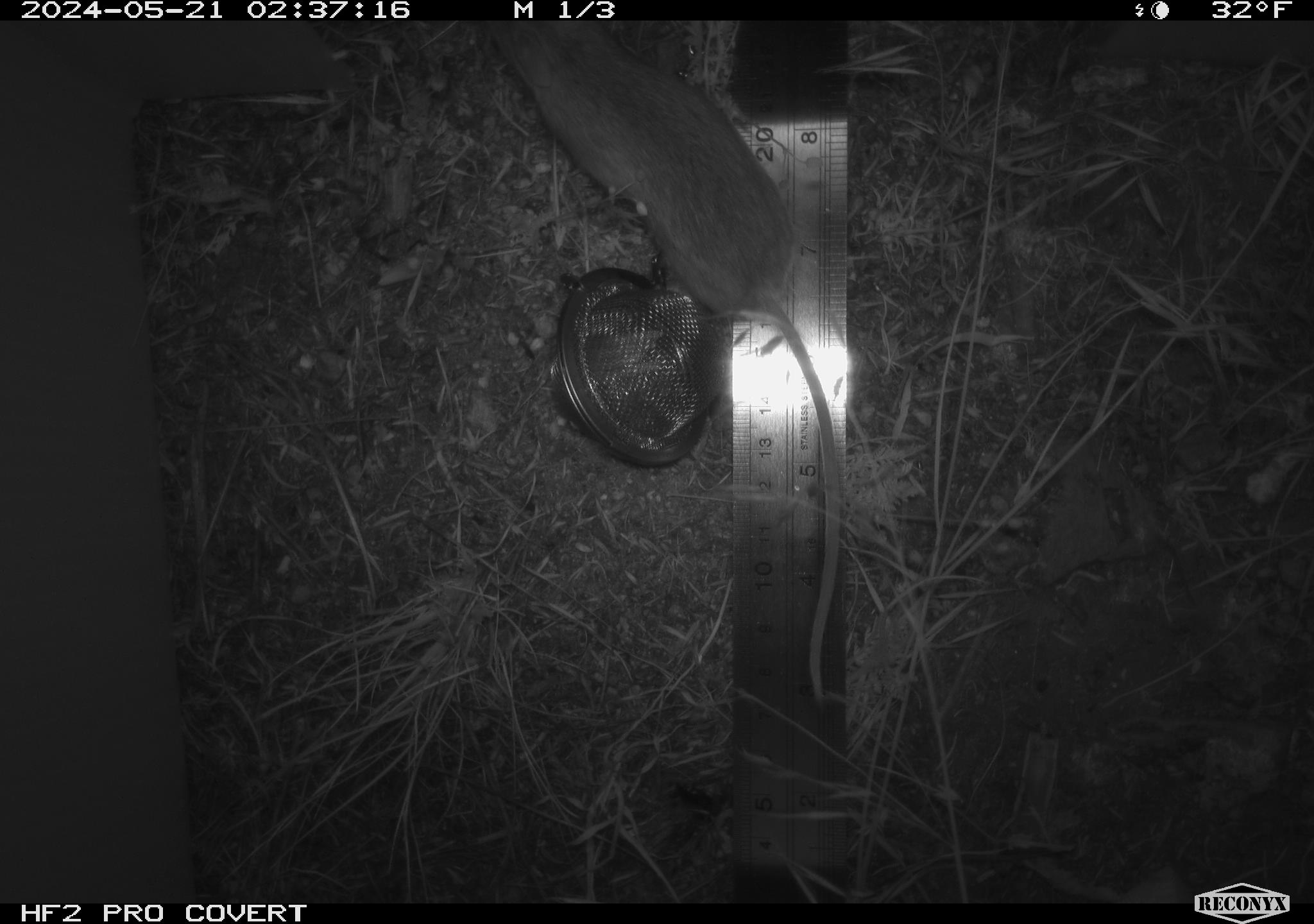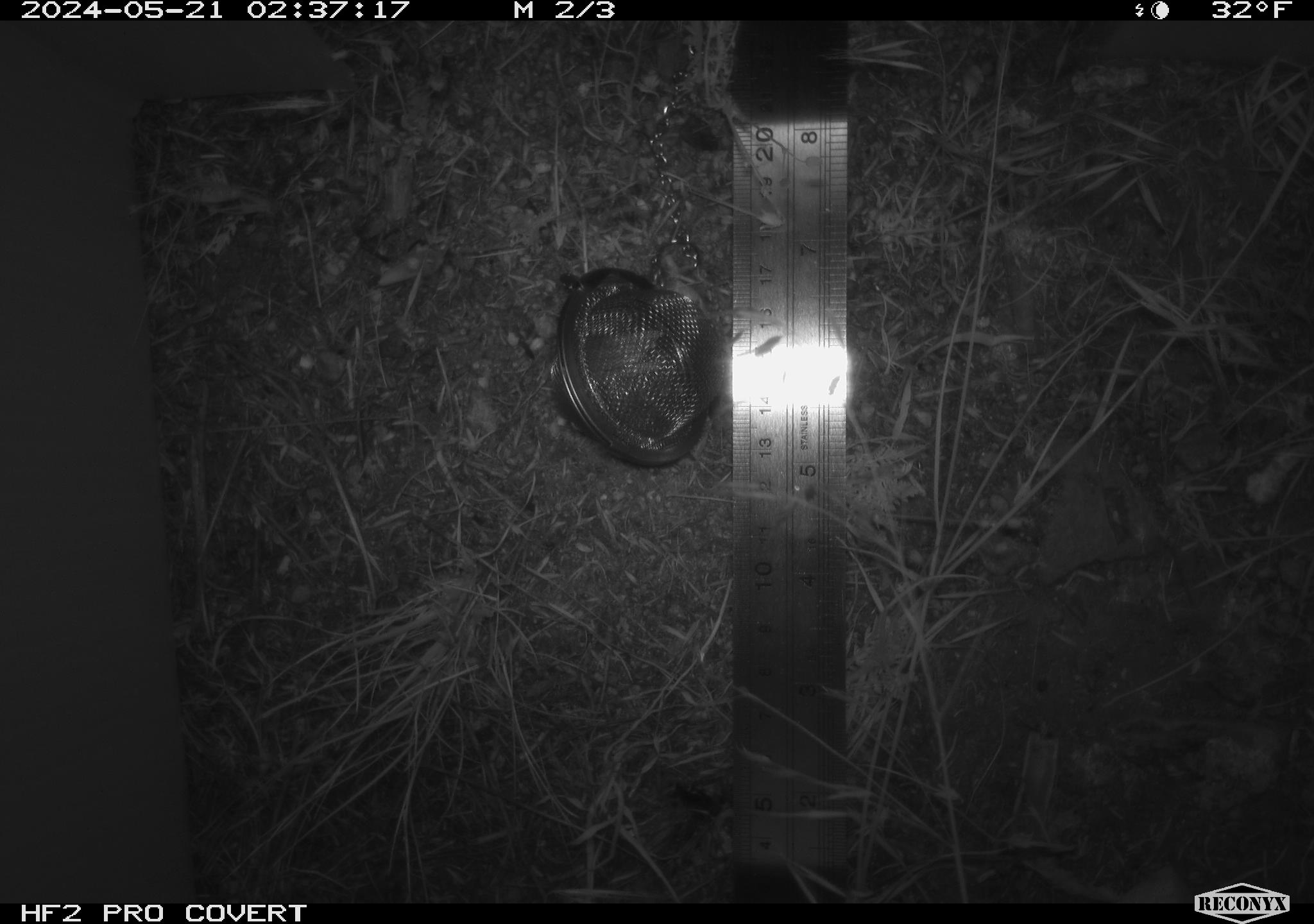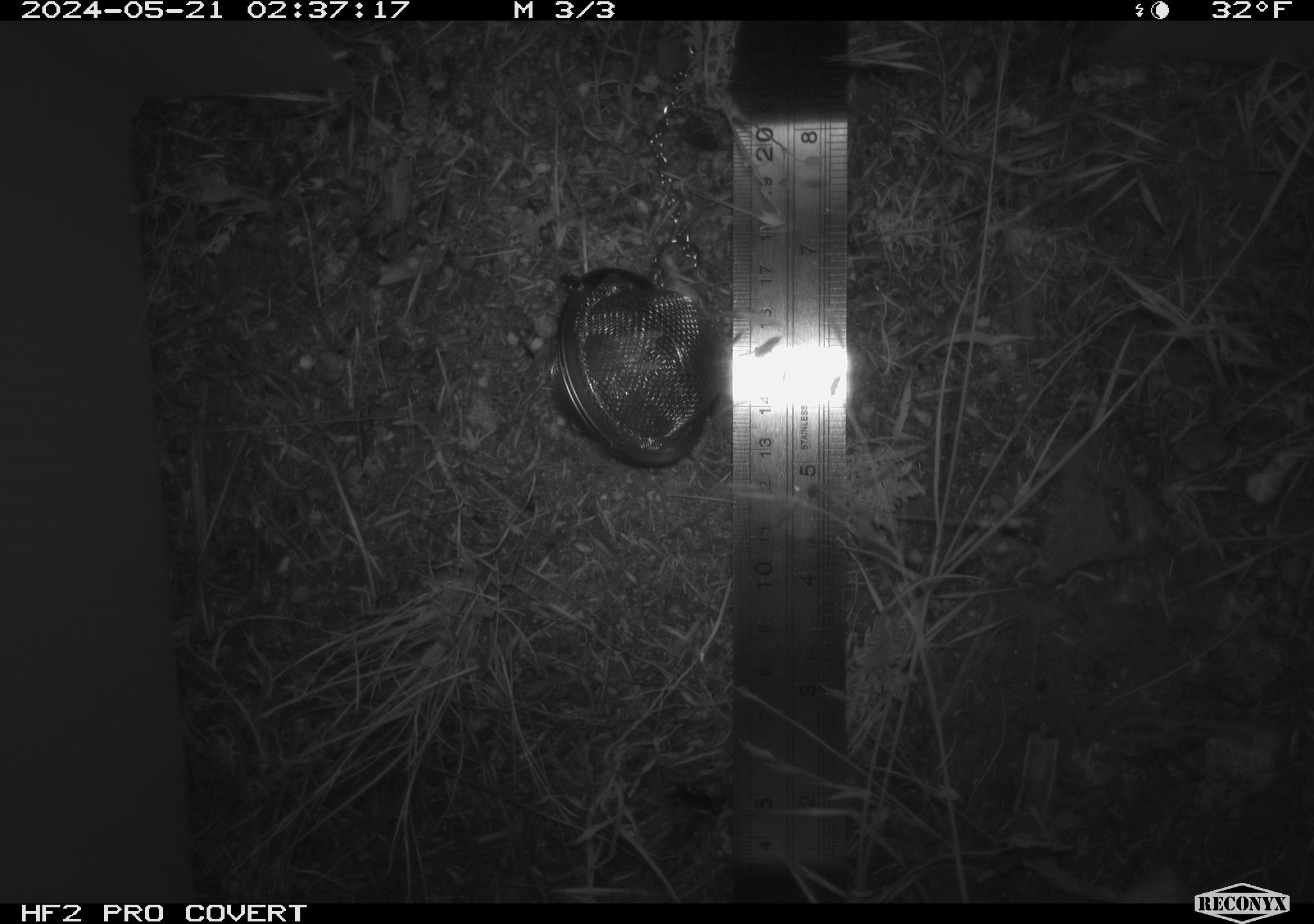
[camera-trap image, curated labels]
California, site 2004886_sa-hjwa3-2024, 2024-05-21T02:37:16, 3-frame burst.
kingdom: Animalia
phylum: Chordata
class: Mammalia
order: Rodentia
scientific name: Rodentia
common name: rodent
Rodent (Rodentia).